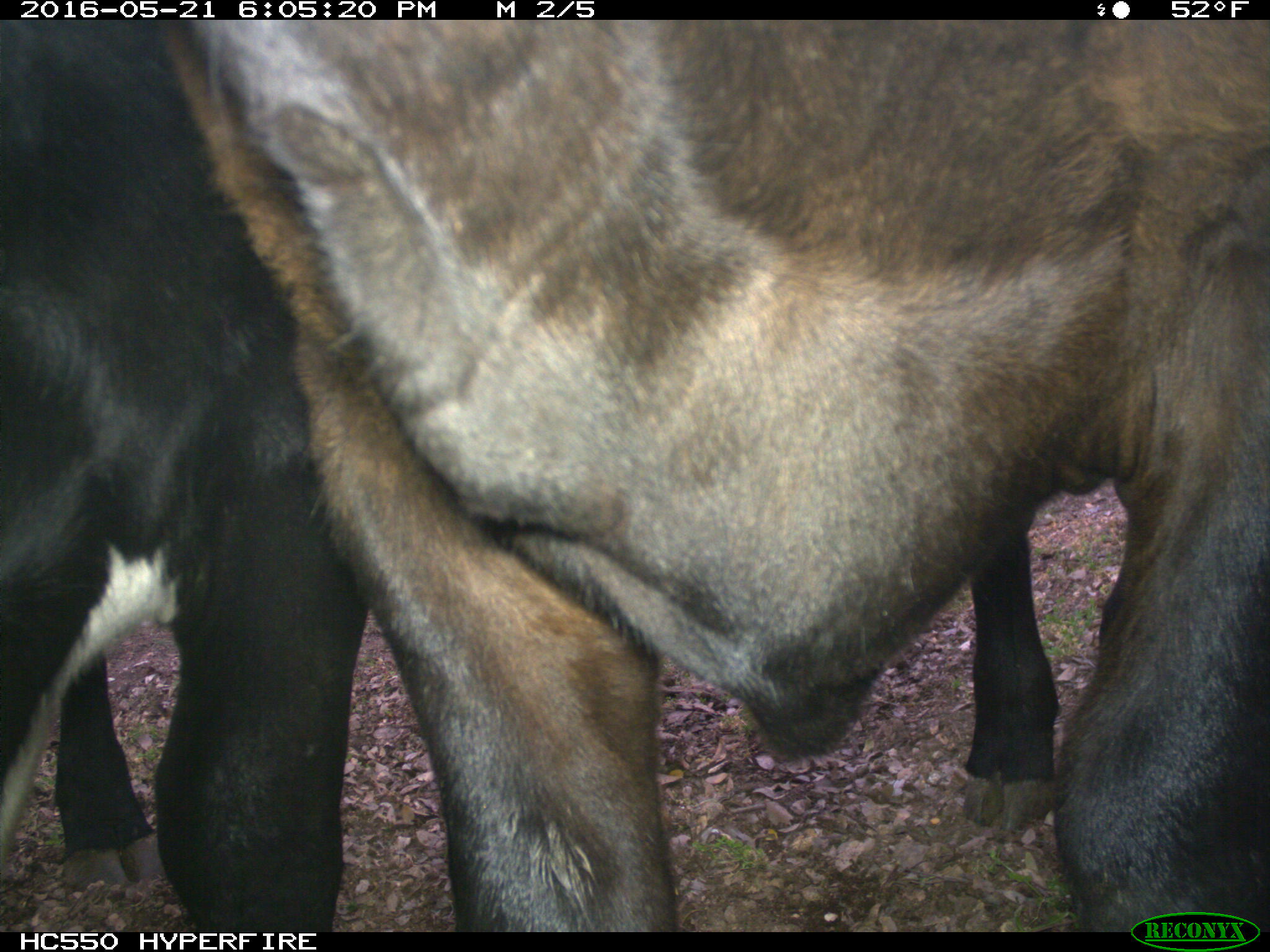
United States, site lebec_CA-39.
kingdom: Animalia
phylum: Chordata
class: Mammalia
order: Artiodactyla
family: Bovidae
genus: Bos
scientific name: Bos taurus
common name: domestic cow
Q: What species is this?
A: Bos taurus (domestic cow).